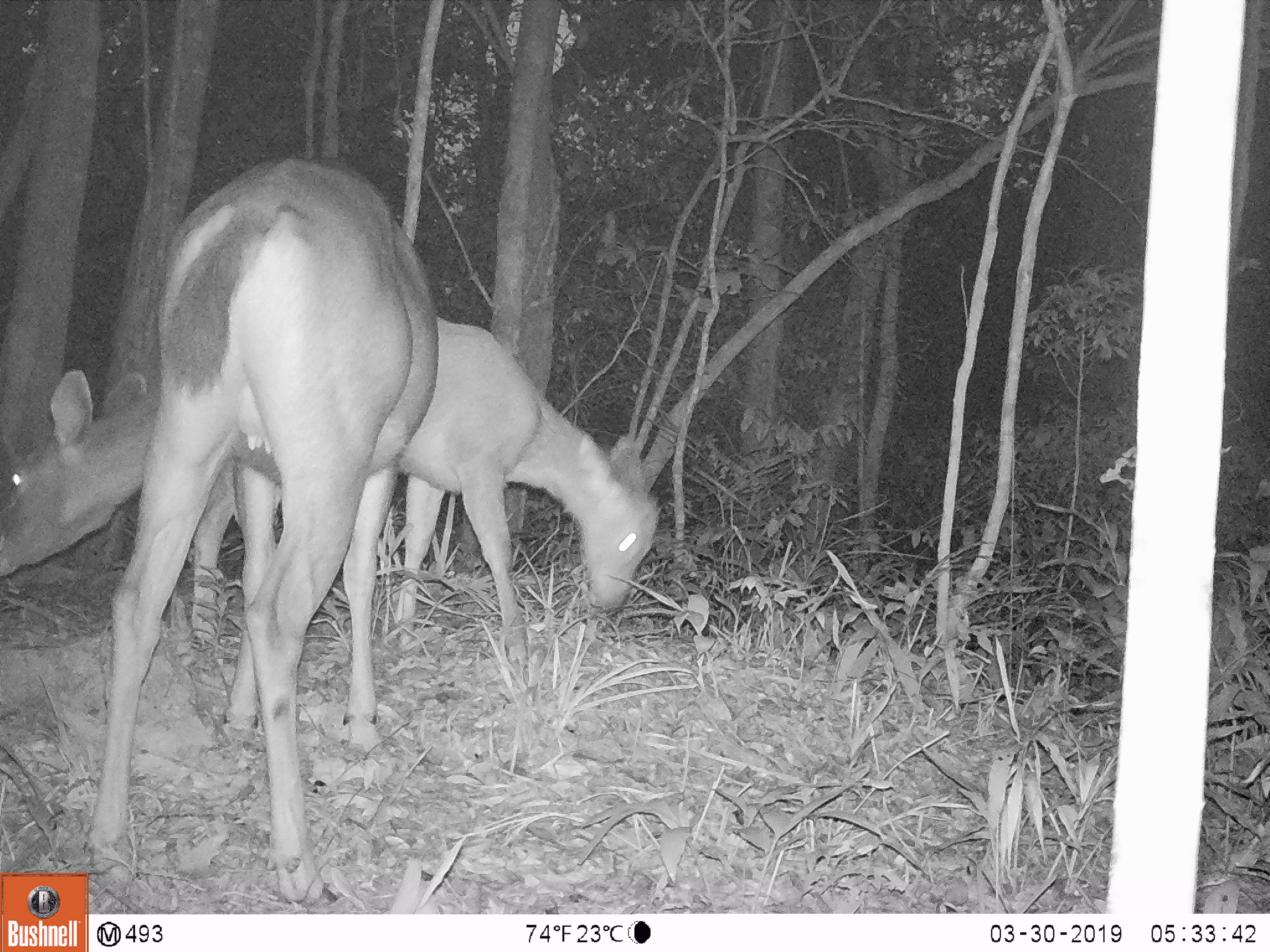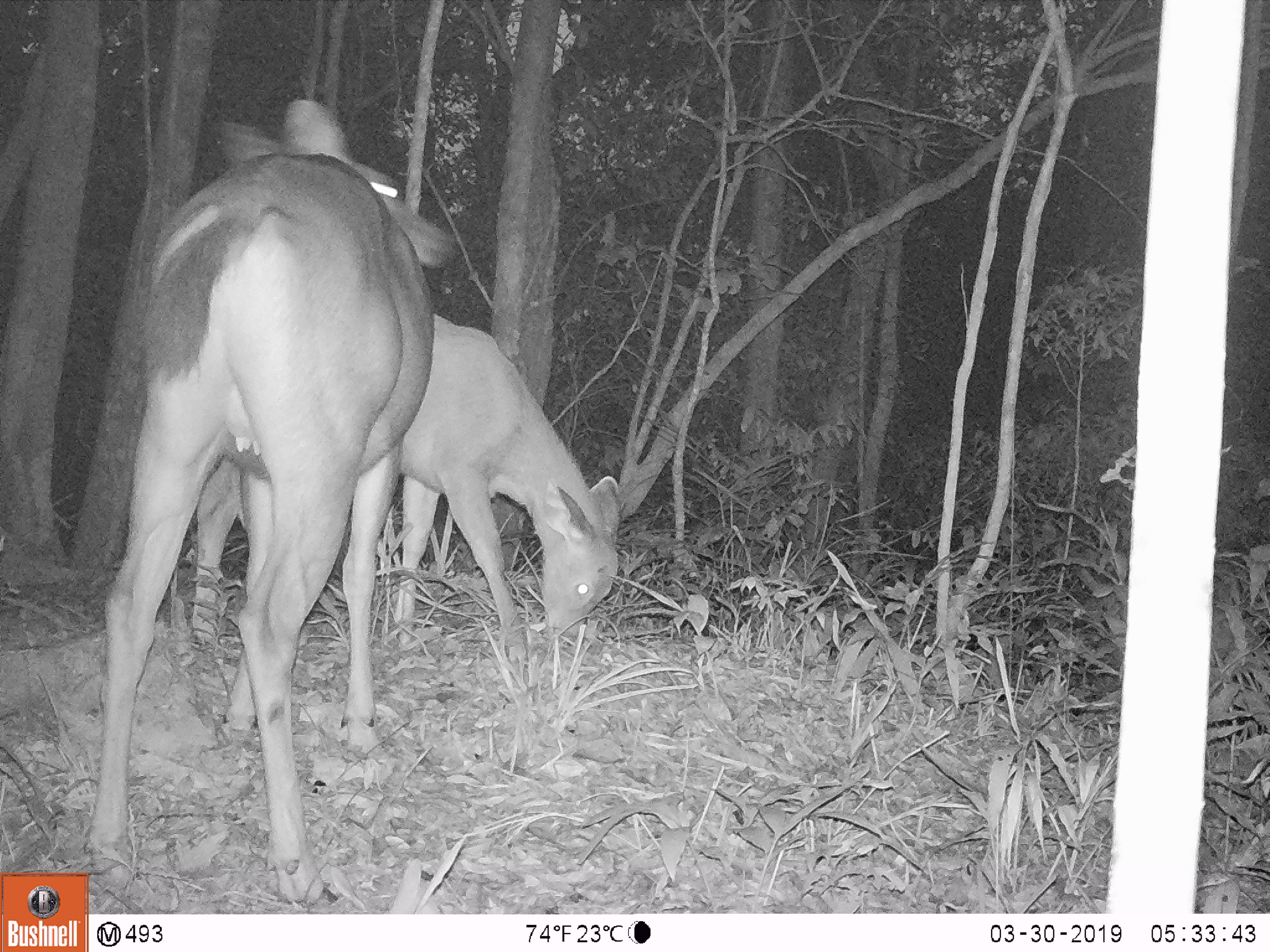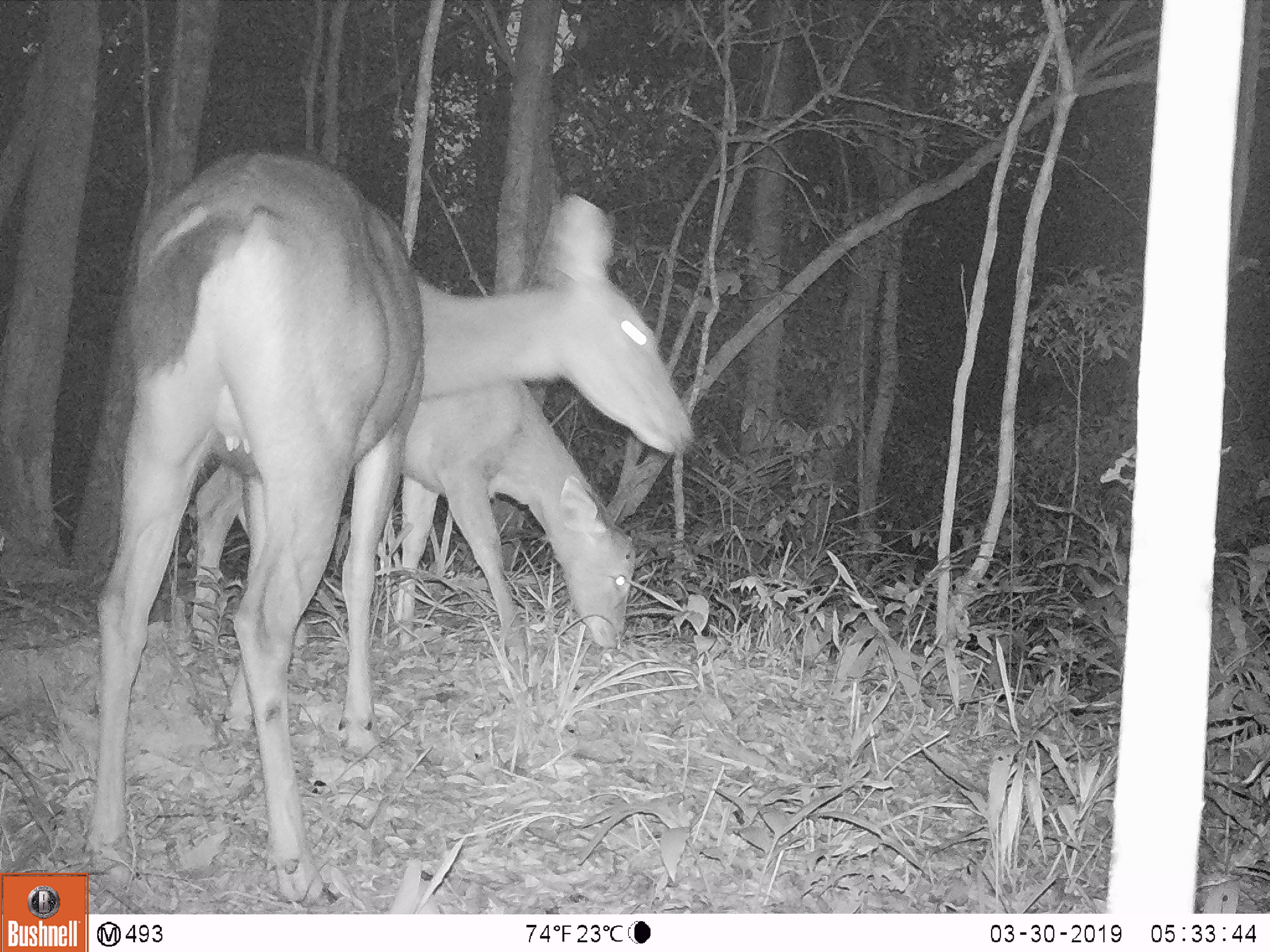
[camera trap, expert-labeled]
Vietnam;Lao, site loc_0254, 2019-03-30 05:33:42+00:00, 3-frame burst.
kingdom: Animalia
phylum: Chordata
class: Mammalia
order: Artiodactyla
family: Cervidae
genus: Rusa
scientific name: Rusa unicolor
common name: sambar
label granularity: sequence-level